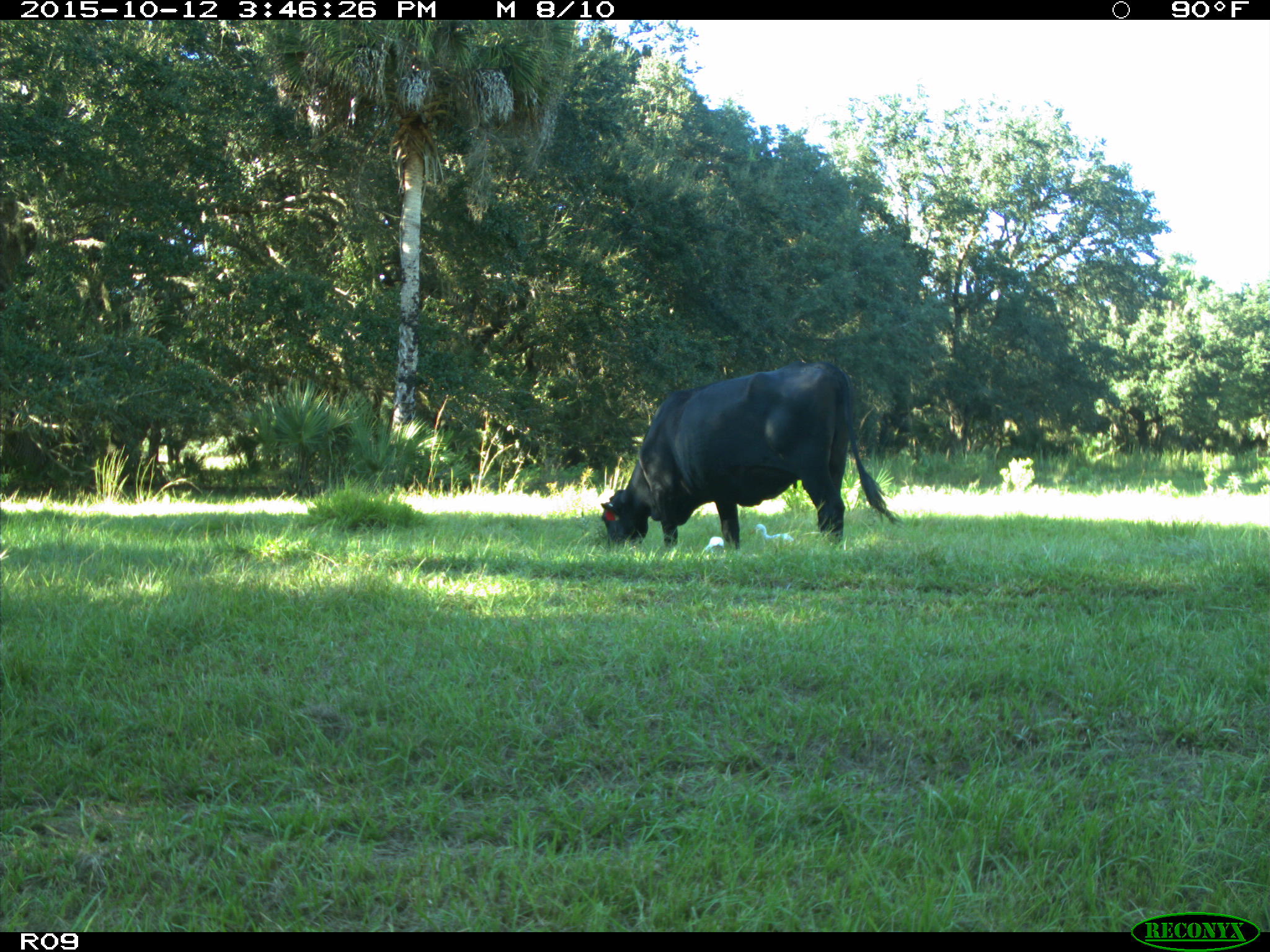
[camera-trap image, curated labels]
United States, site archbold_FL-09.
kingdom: Animalia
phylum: Chordata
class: Mammalia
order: Artiodactyla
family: Bovidae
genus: Bos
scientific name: Bos taurus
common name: domestic cow